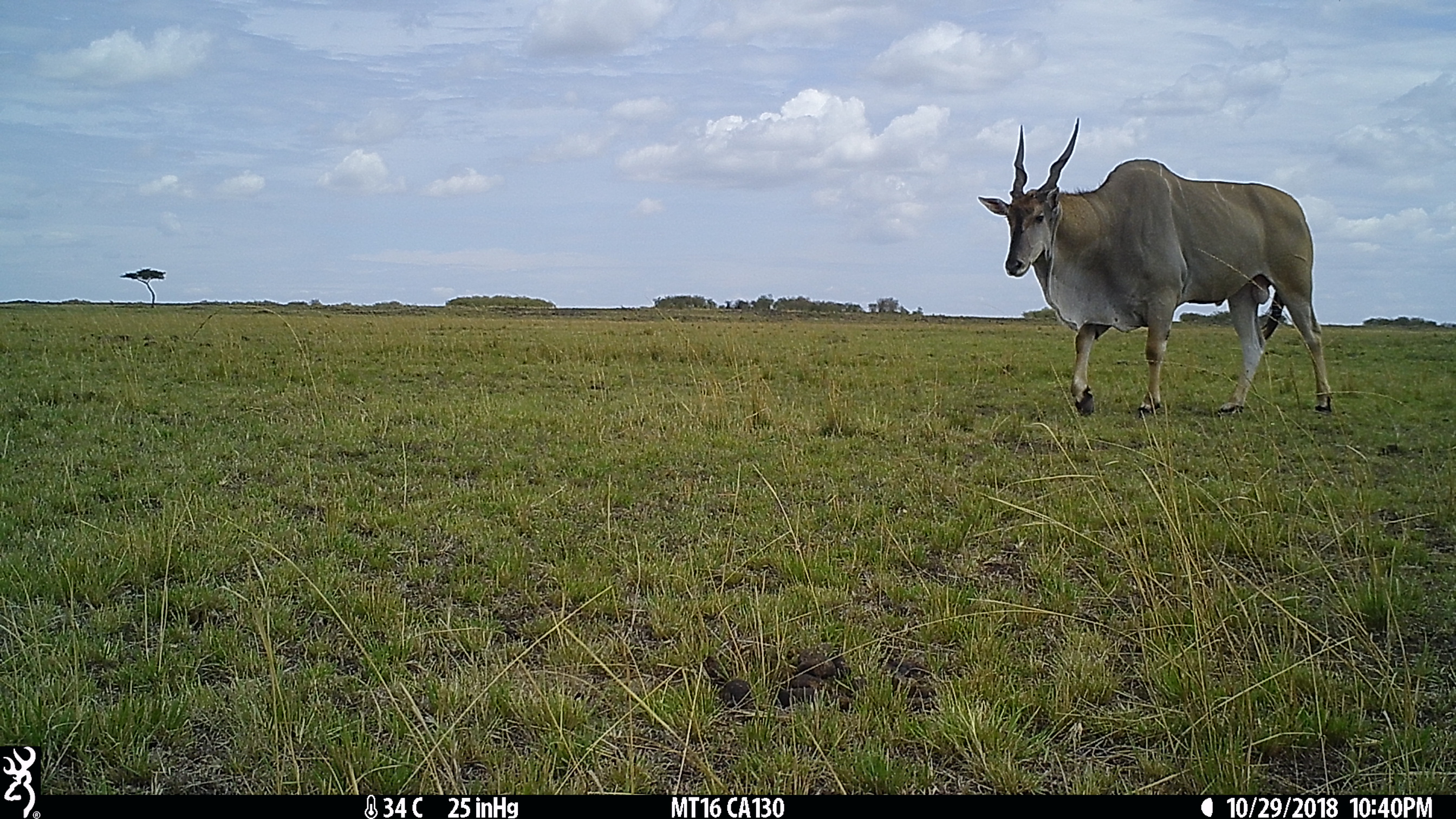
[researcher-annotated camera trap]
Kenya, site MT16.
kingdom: Animalia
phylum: Chordata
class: Mammalia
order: Artiodactyla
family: Bovidae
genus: Tragelaphus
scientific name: Tragelaphus oryx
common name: eland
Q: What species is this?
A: Eland (Tragelaphus oryx).